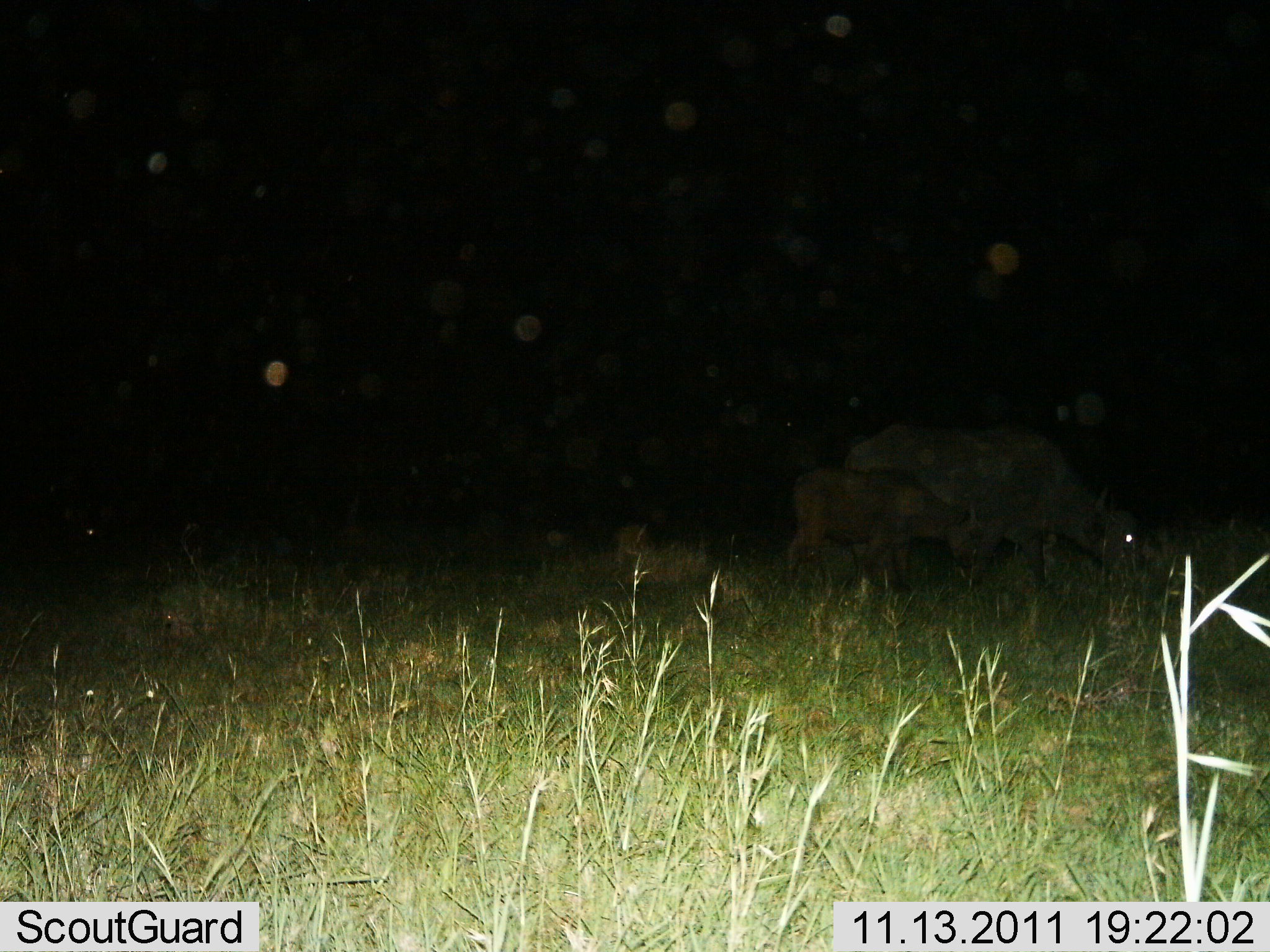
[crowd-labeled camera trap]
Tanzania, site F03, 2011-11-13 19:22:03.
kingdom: Animalia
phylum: Chordata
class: Mammalia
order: Artiodactyla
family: Bovidae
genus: Syncerus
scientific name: Syncerus caffer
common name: cape buffalo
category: buffalo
Buffalo (cape buffalo) (Syncerus caffer), count 2. Behavior (volunteer vote fractions): standing 20%, resting 0%, moving 10%, interacting 0%. Young present (vote fraction): 90%. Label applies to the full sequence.